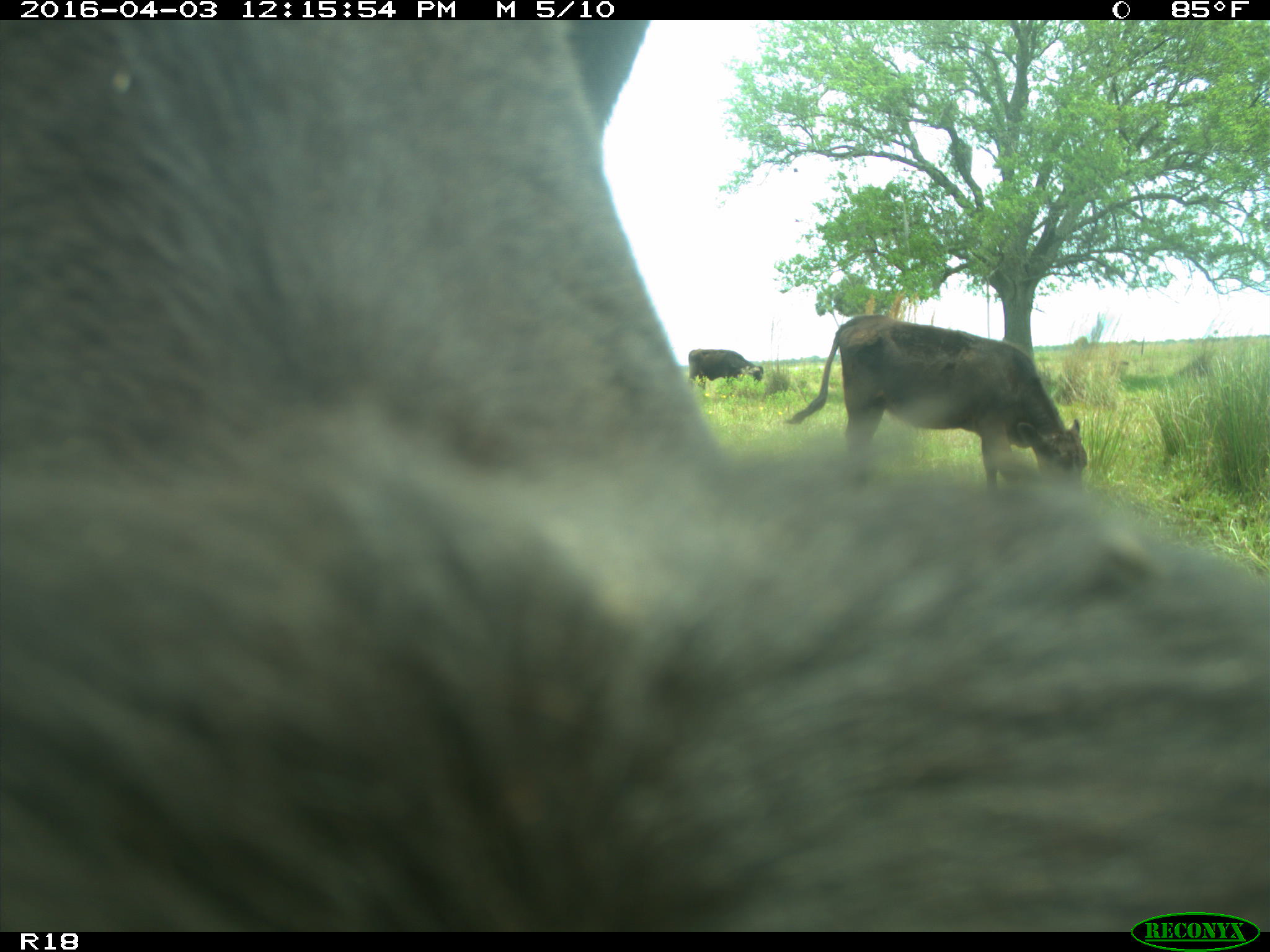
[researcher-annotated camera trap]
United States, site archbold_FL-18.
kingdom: Animalia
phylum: Chordata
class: Mammalia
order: Artiodactyla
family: Bovidae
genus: Bos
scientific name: Bos taurus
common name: domestic cow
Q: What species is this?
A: Bos taurus (domestic cow).